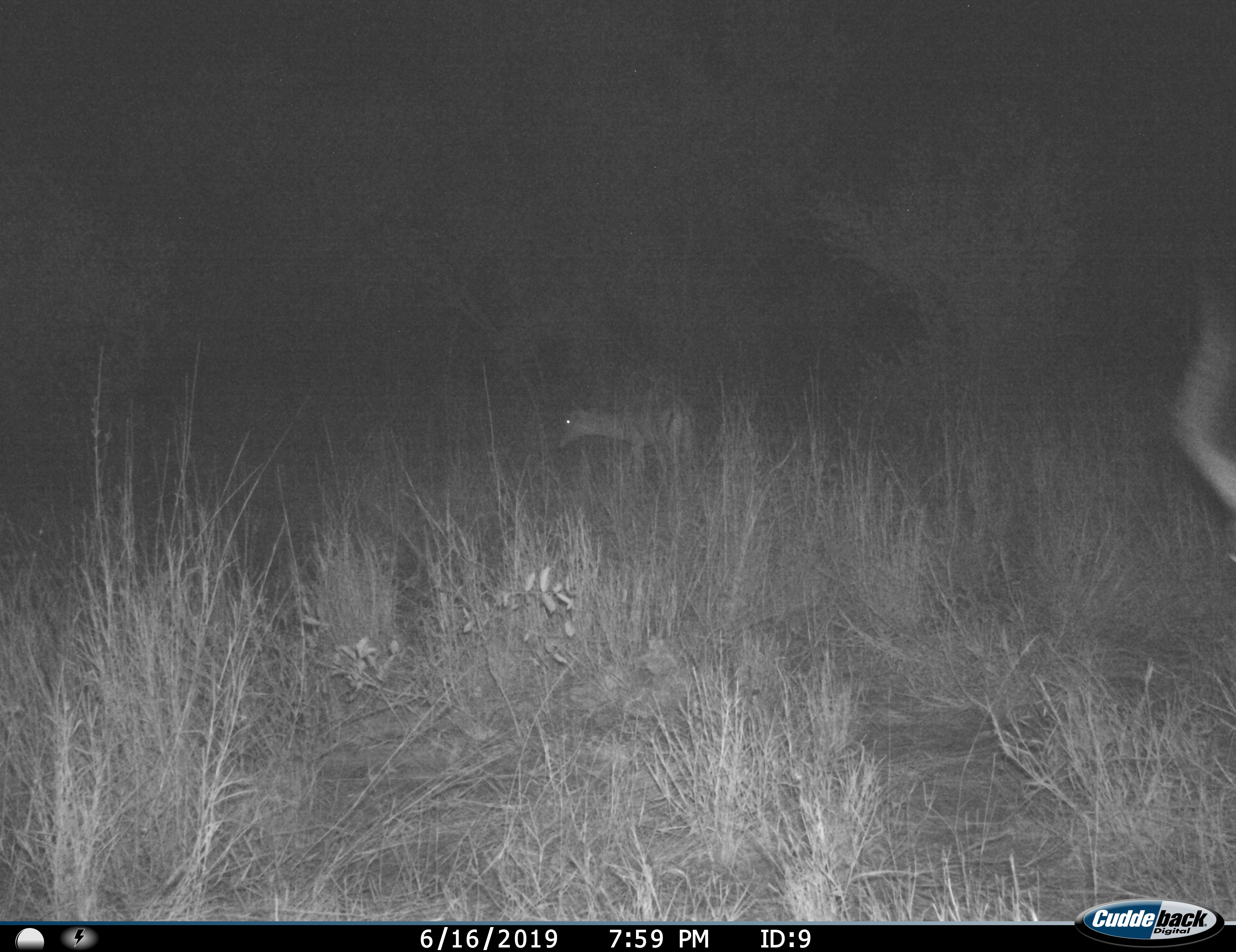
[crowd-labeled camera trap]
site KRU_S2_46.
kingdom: Animalia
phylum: Chordata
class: Mammalia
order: Artiodactyla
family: Bovidae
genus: Aepyceros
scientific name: Aepyceros melampus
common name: impala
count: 2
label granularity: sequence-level